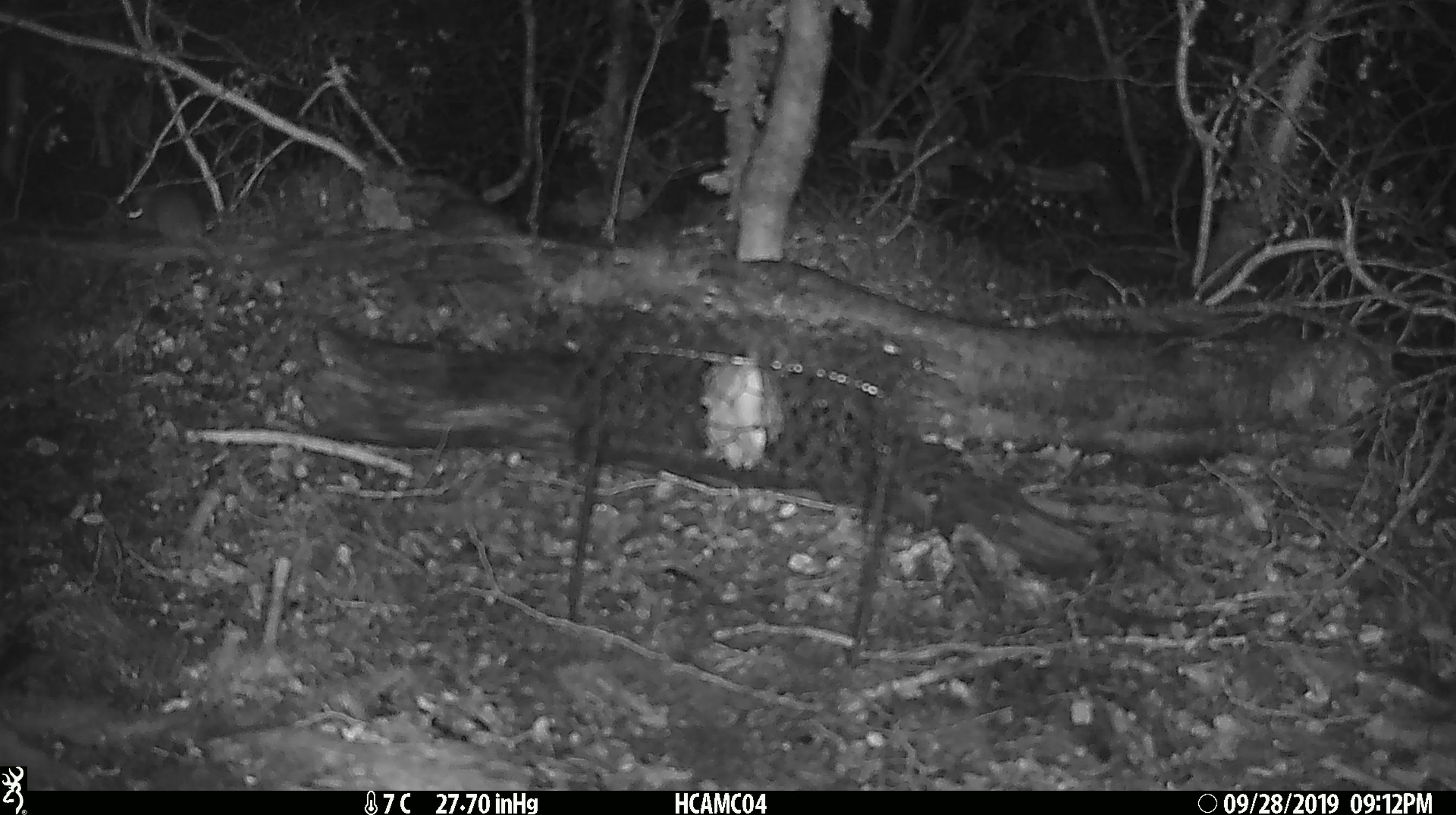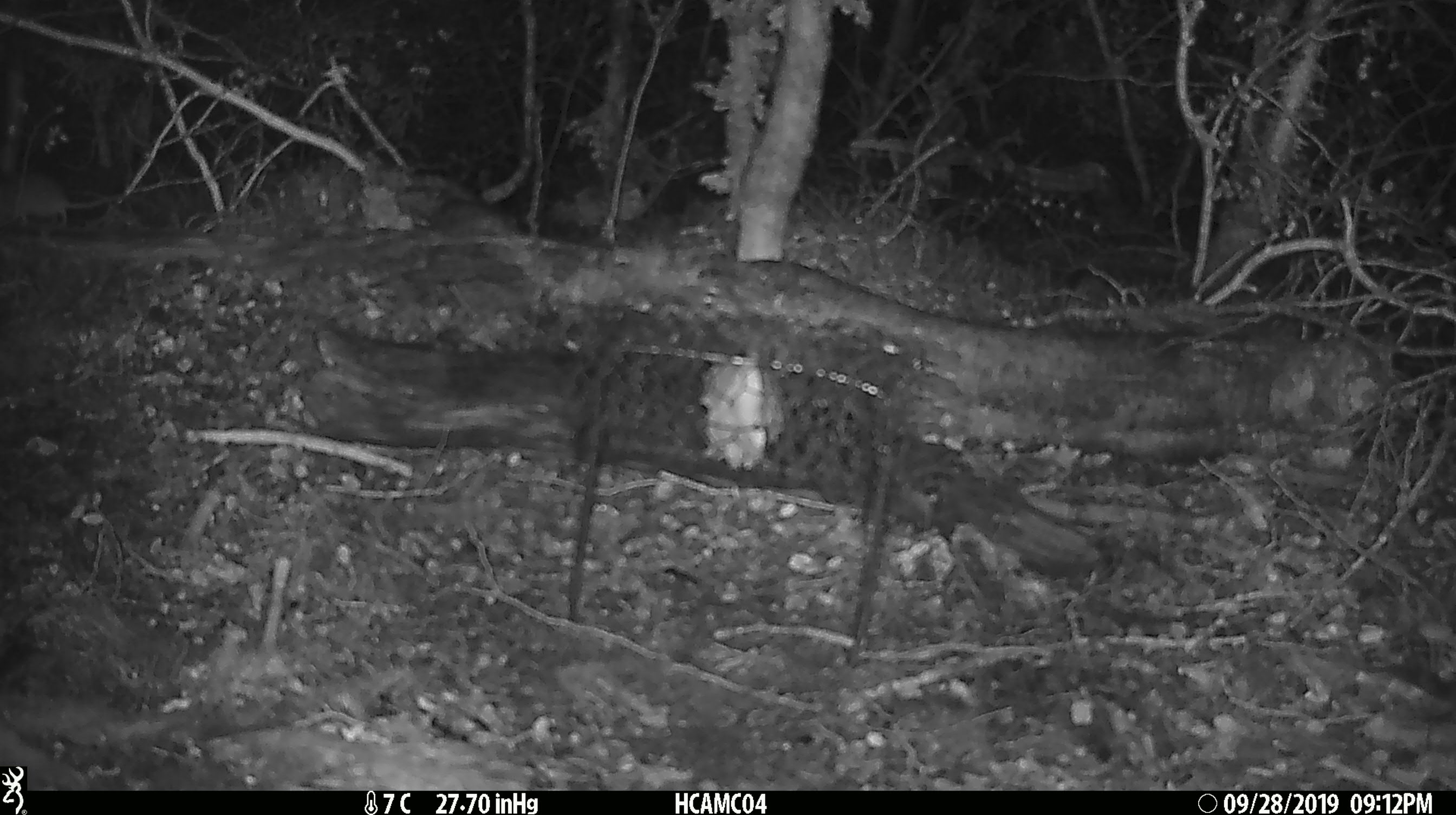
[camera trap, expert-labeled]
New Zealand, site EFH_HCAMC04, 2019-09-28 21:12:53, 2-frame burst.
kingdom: Animalia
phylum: Chordata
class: Mammalia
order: Rodentia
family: Muridae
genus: Mus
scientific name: Mus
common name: mouse